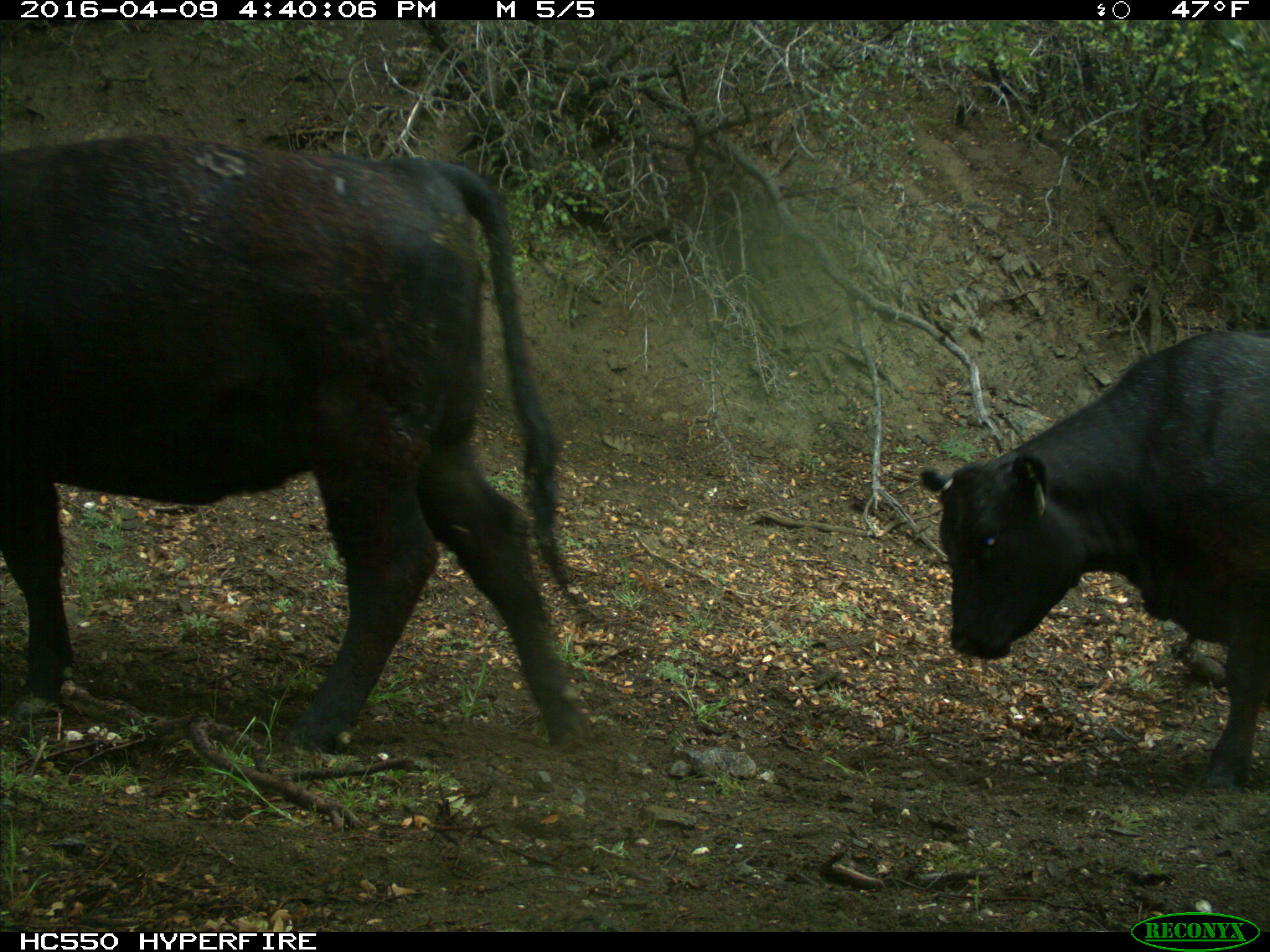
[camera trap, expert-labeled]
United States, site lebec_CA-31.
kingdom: Animalia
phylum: Chordata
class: Mammalia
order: Artiodactyla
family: Bovidae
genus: Bos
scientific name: Bos taurus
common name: domestic cow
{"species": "Bos taurus (domestic cow)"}